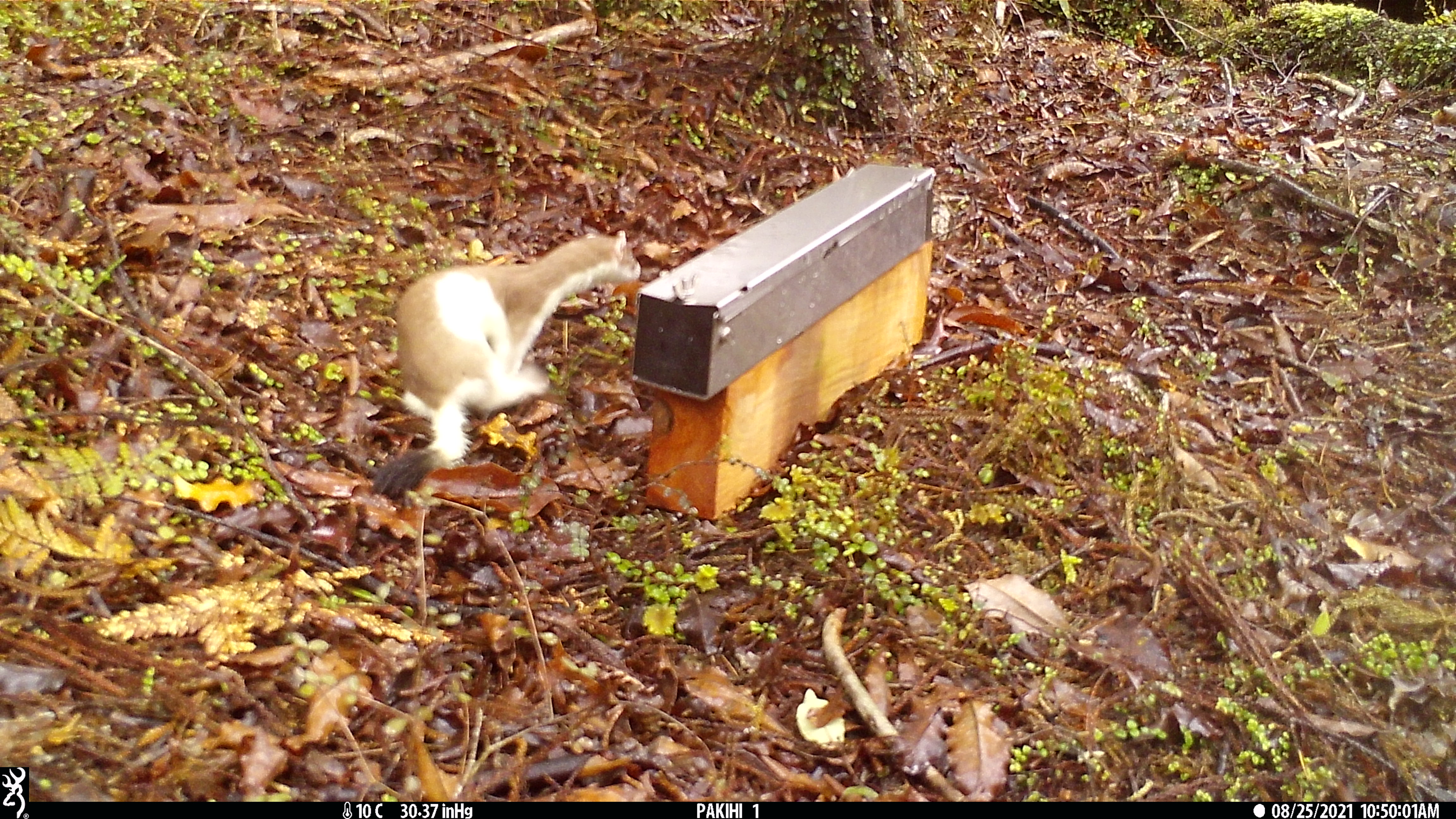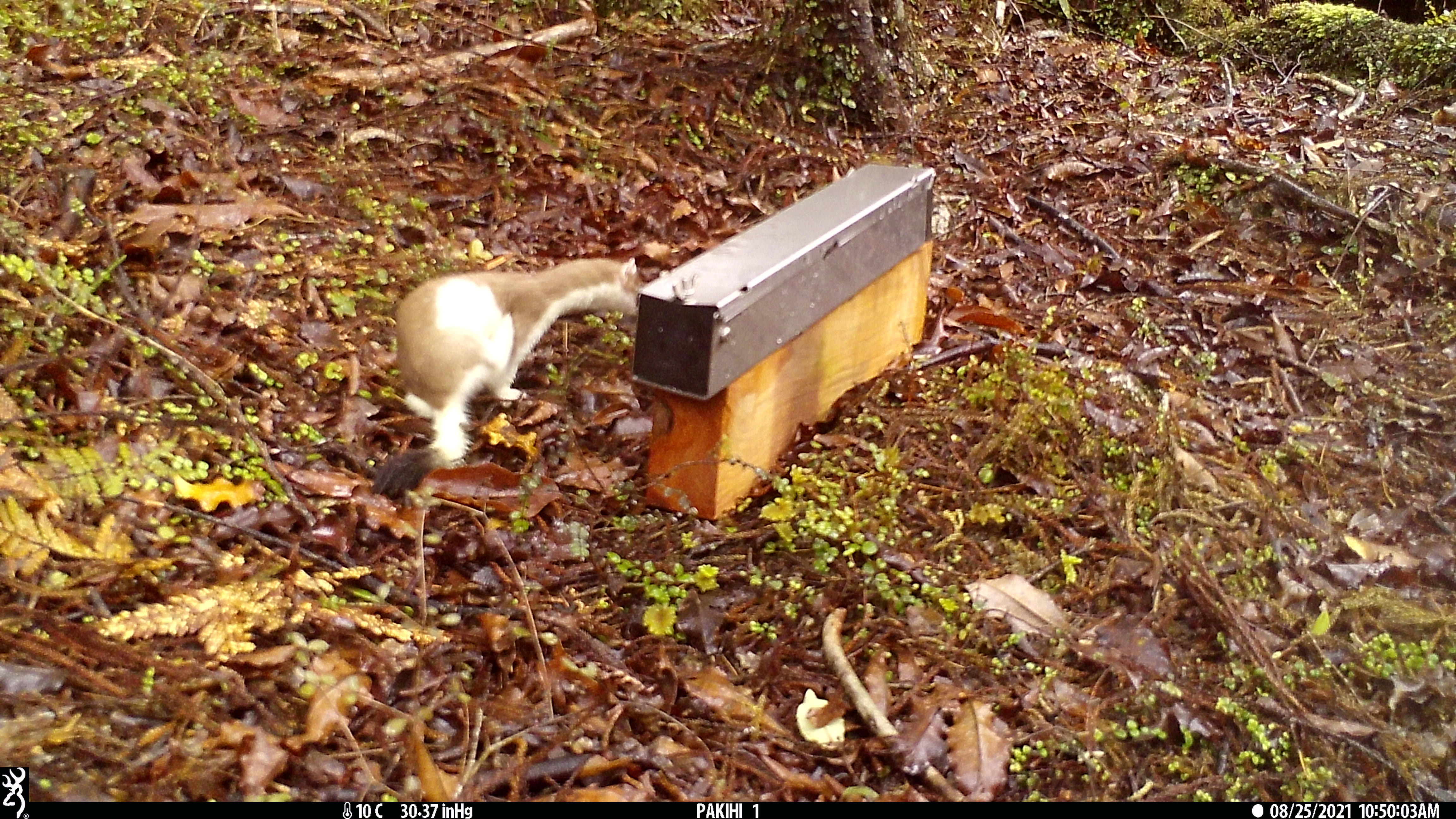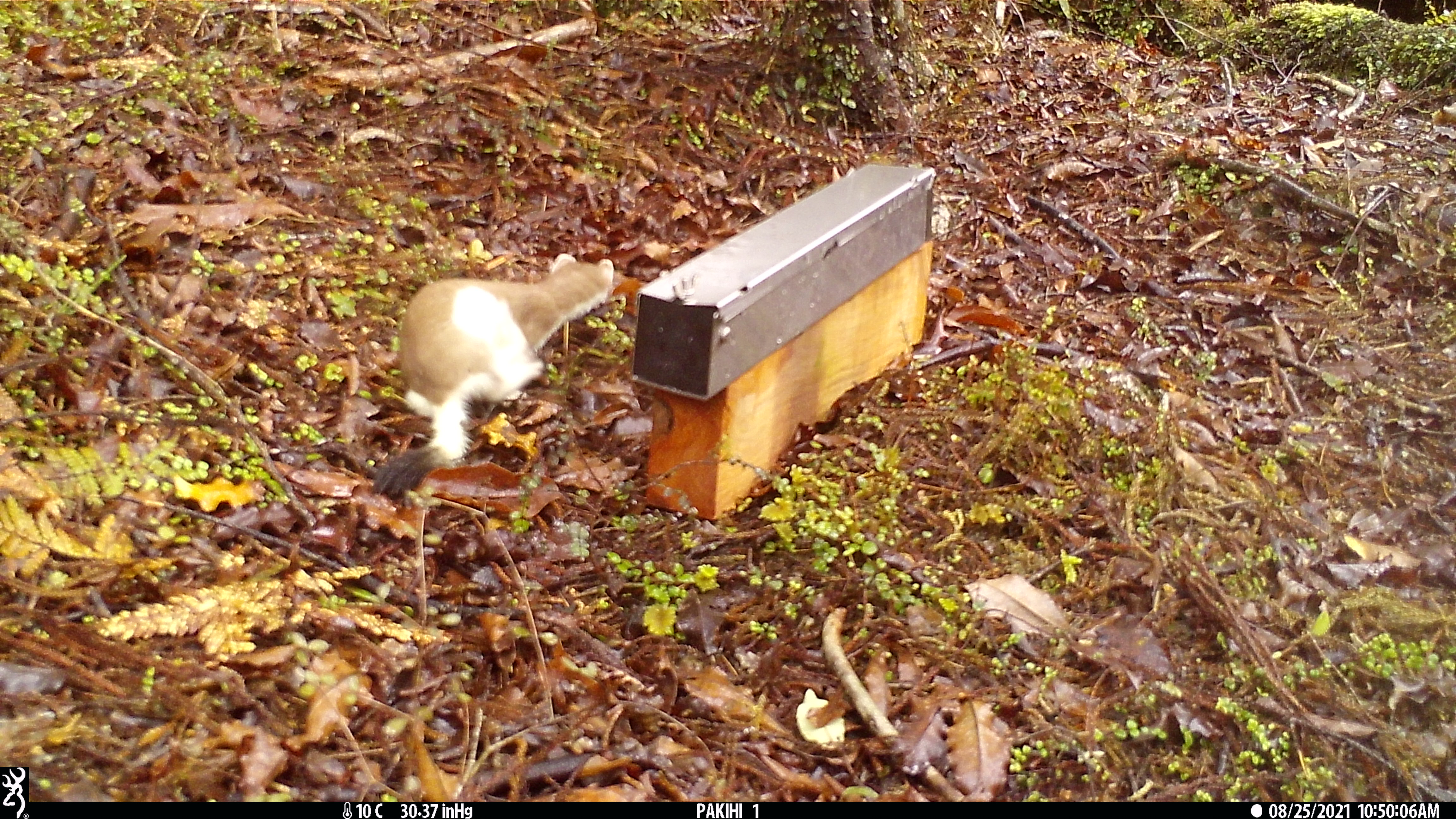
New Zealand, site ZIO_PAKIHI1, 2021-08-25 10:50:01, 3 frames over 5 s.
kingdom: Animalia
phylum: Chordata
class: Mammalia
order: Carnivora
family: Mustelidae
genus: Mustela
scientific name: Mustela erminea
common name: stoat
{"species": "stoat (Mustela erminea)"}